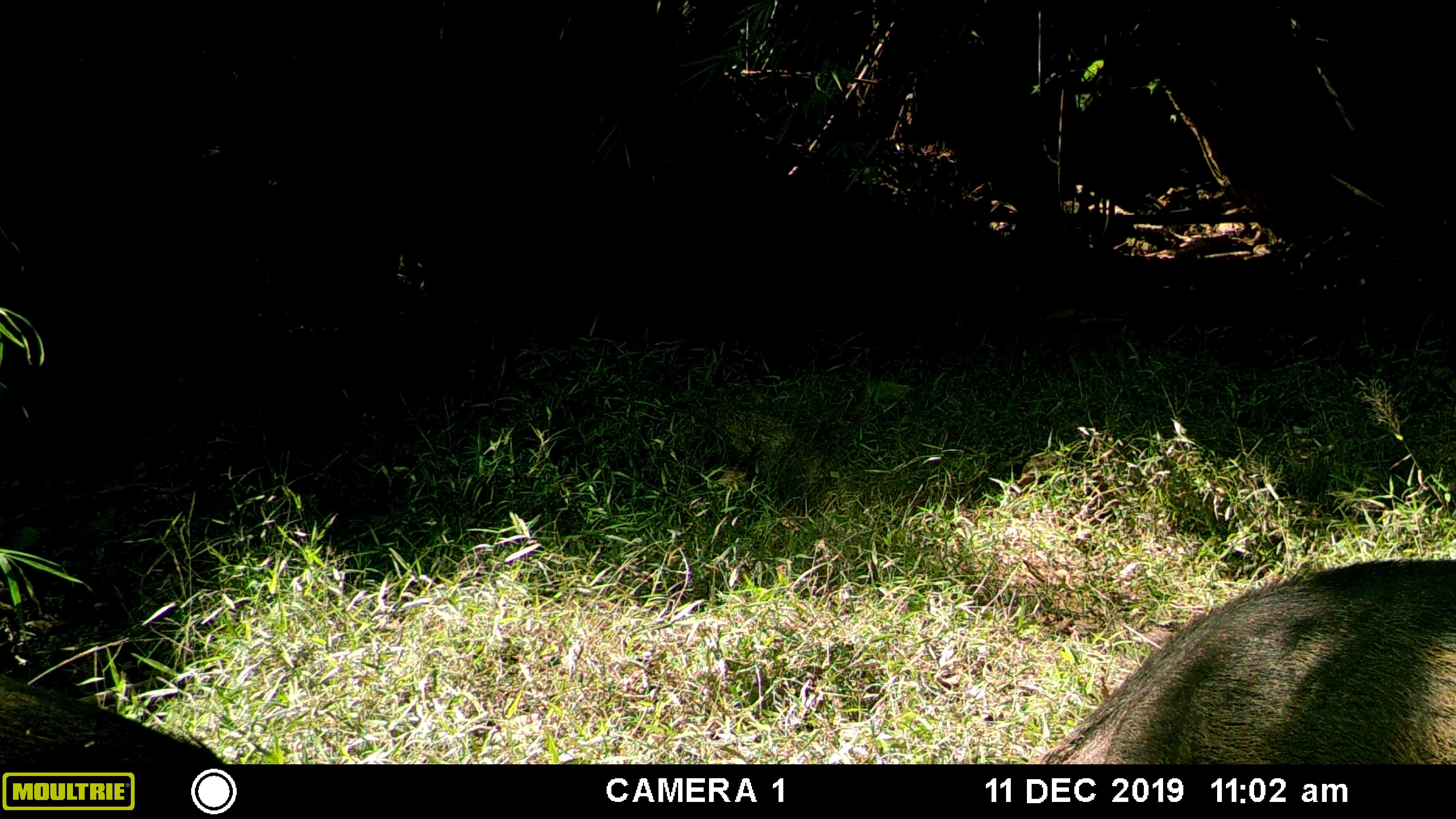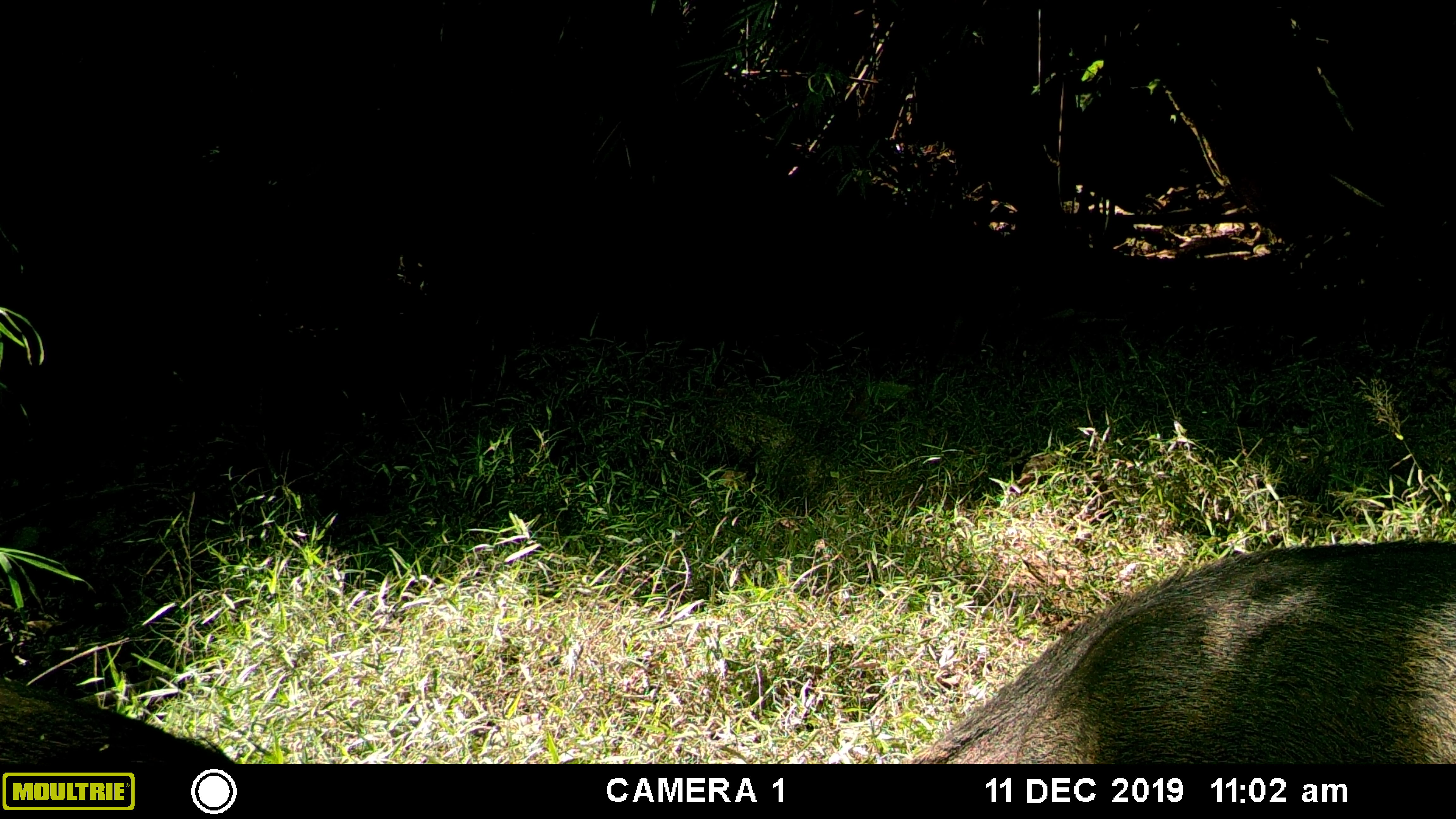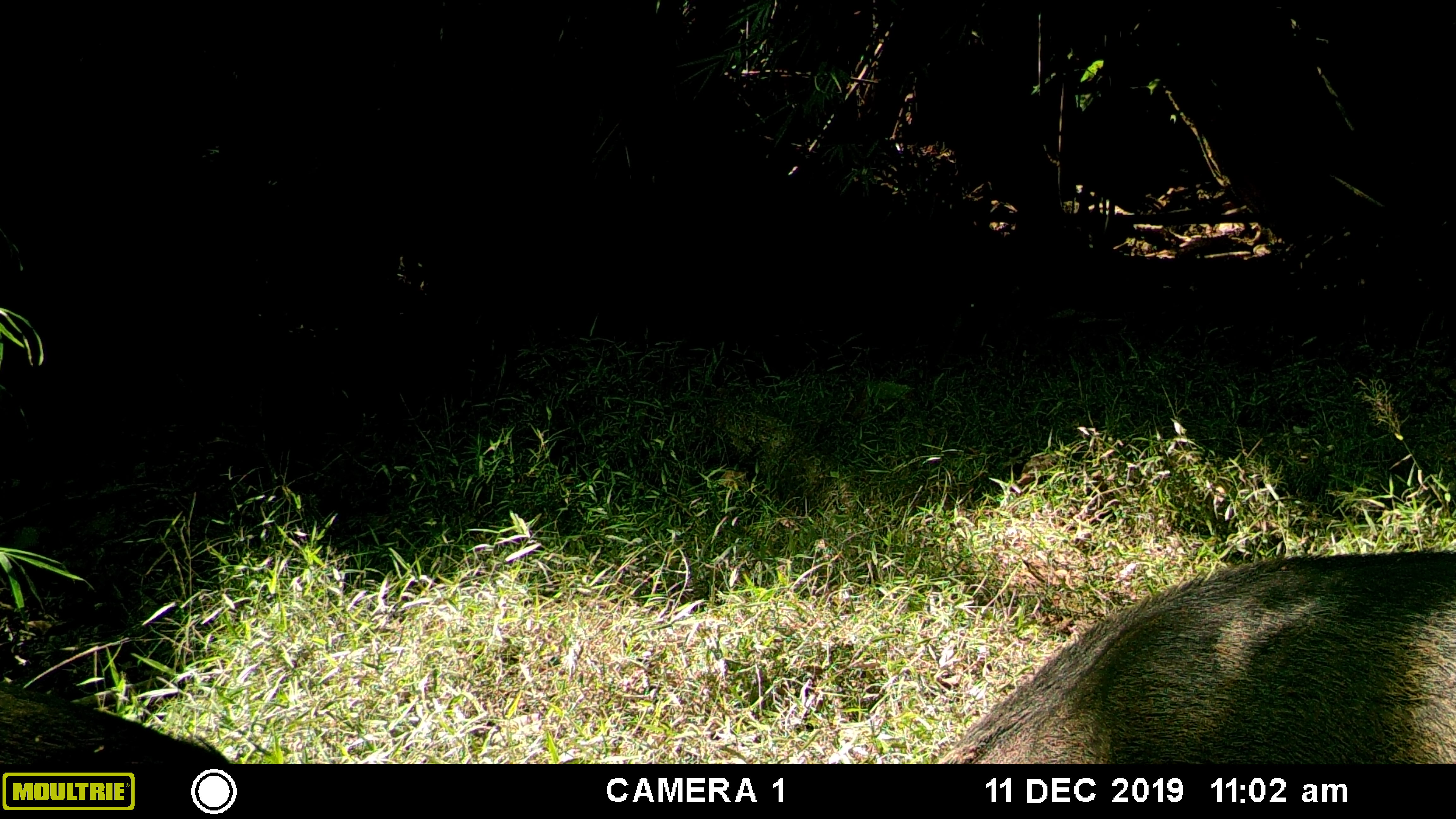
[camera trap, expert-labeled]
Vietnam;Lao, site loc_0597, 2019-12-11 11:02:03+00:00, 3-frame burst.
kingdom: Animalia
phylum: Chordata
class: Mammalia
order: Artiodactyla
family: Suidae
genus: Sus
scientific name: Sus scrofa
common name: eurasian wild pig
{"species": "eurasian wild pig (Sus scrofa)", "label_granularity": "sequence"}